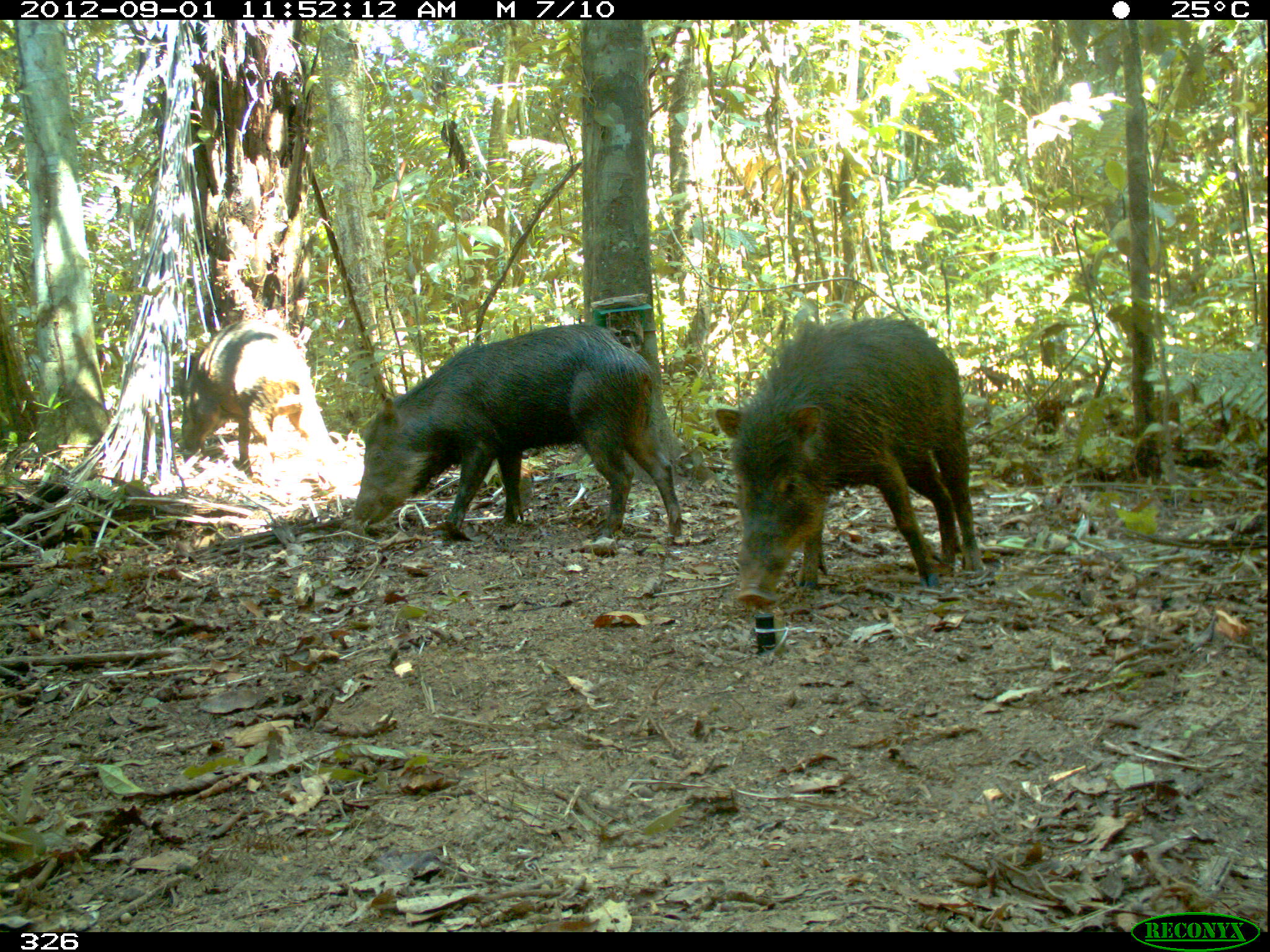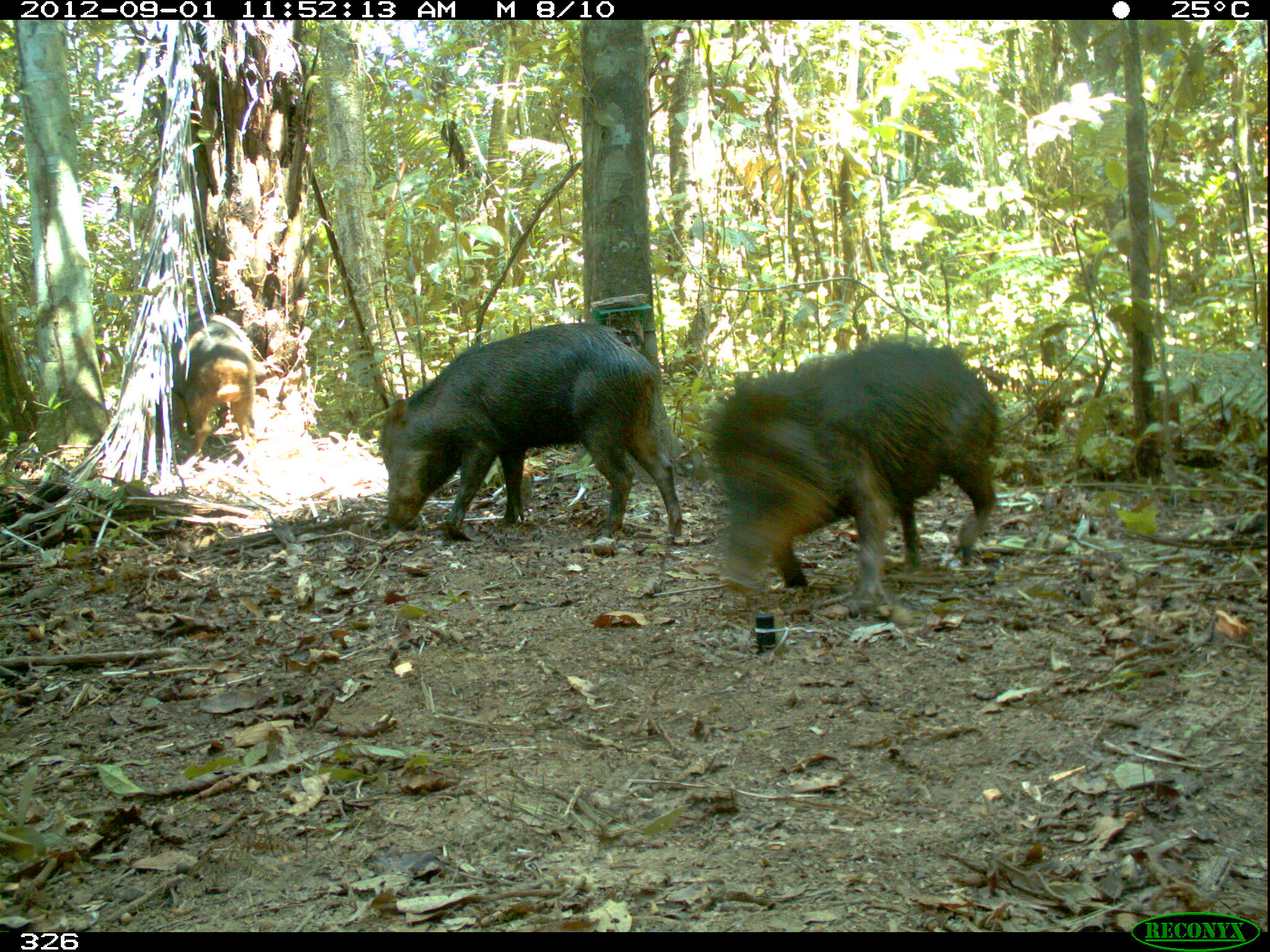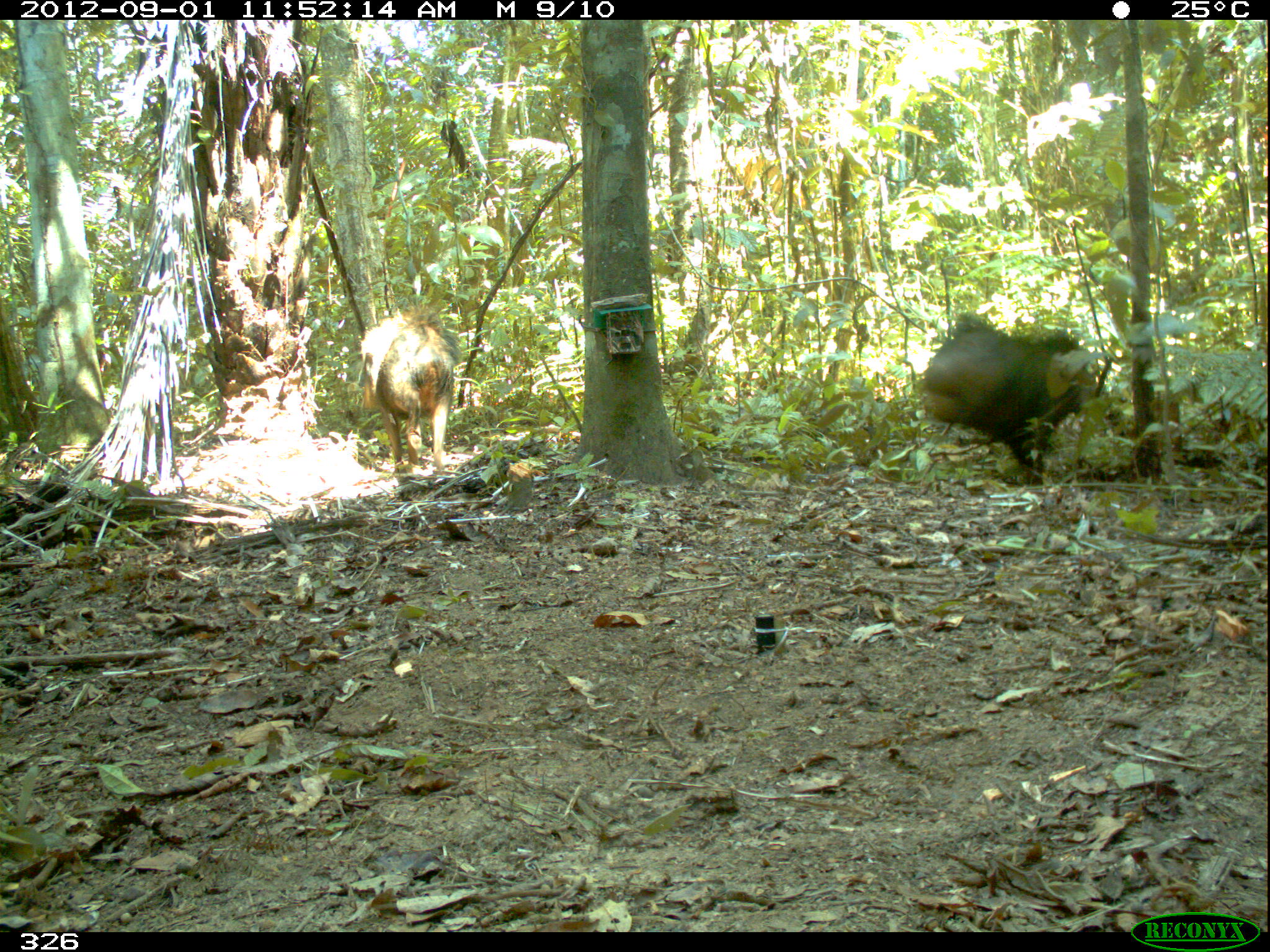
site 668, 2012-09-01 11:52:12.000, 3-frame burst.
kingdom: Animalia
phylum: Chordata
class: Mammalia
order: Artiodactyla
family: Tayassuidae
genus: Tayassu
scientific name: Tayassu pecari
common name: white-lipped peccary